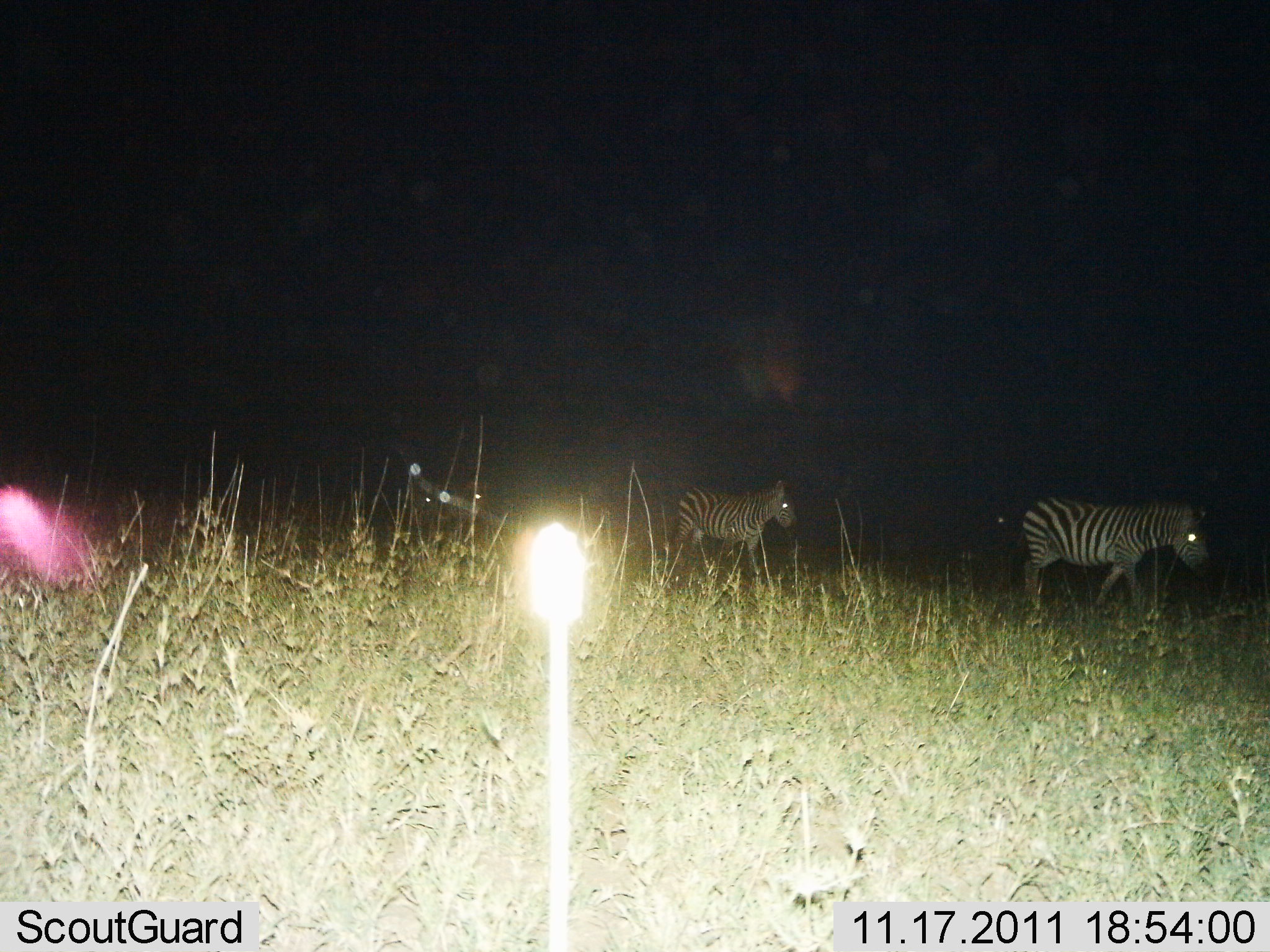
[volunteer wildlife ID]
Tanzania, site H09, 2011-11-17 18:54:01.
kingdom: Animalia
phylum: Chordata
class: Mammalia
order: Perissodactyla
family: Equidae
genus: Equus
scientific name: Equus quagga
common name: plains zebra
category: zebra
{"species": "zebra (plains zebra) (Equus quagga)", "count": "2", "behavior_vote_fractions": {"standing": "18%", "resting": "0%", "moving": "82%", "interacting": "0%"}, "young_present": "0%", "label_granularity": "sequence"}